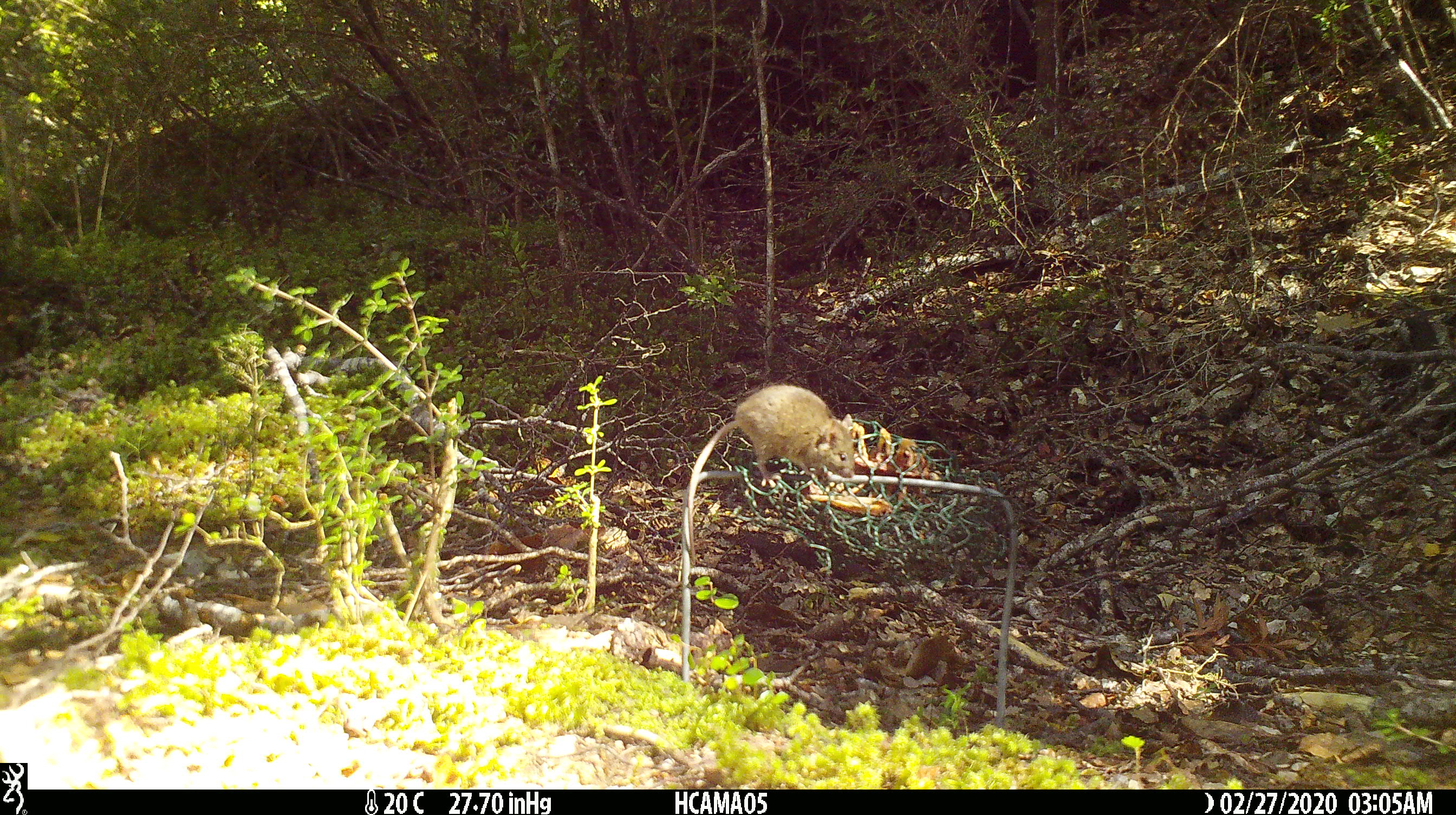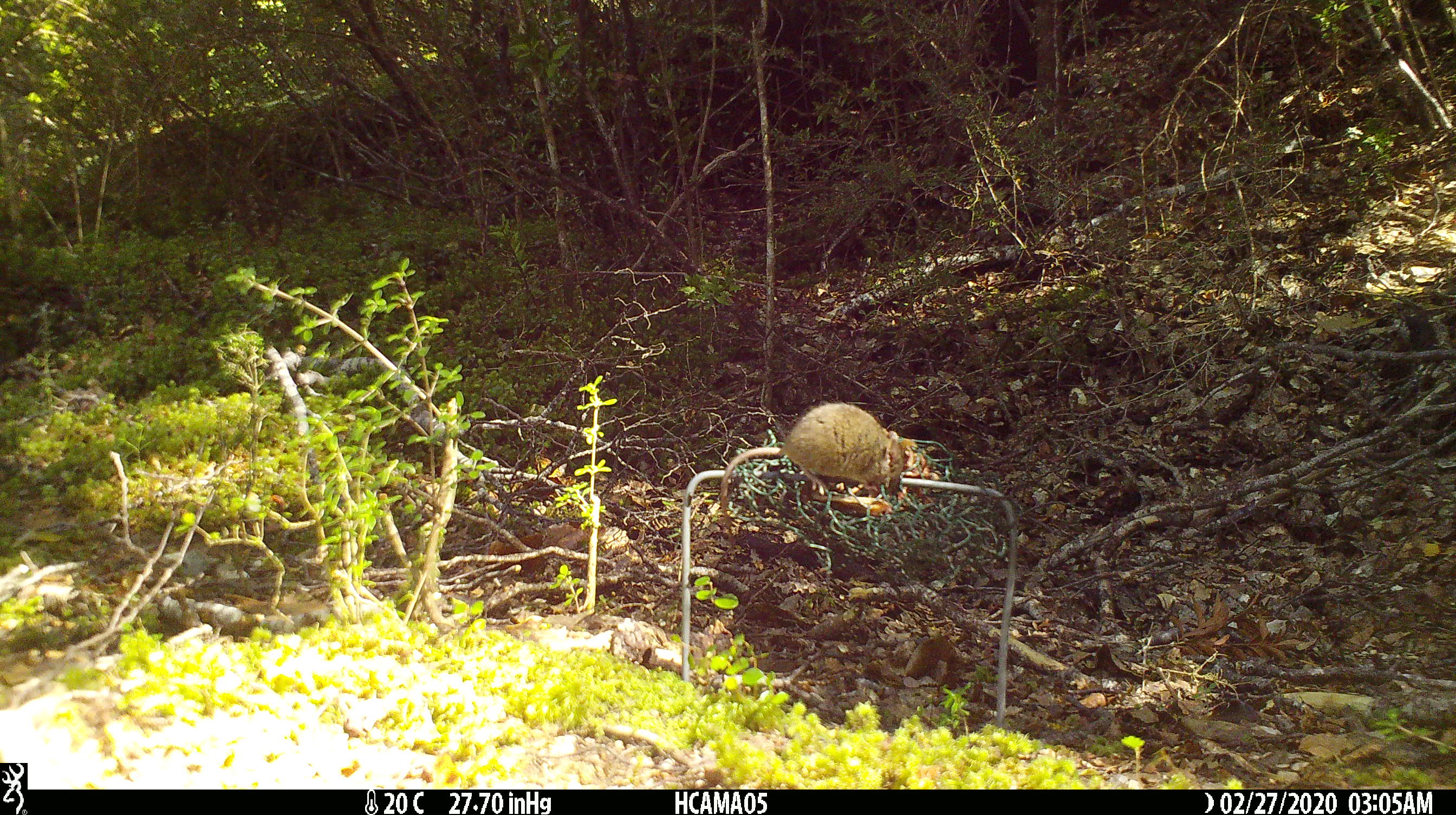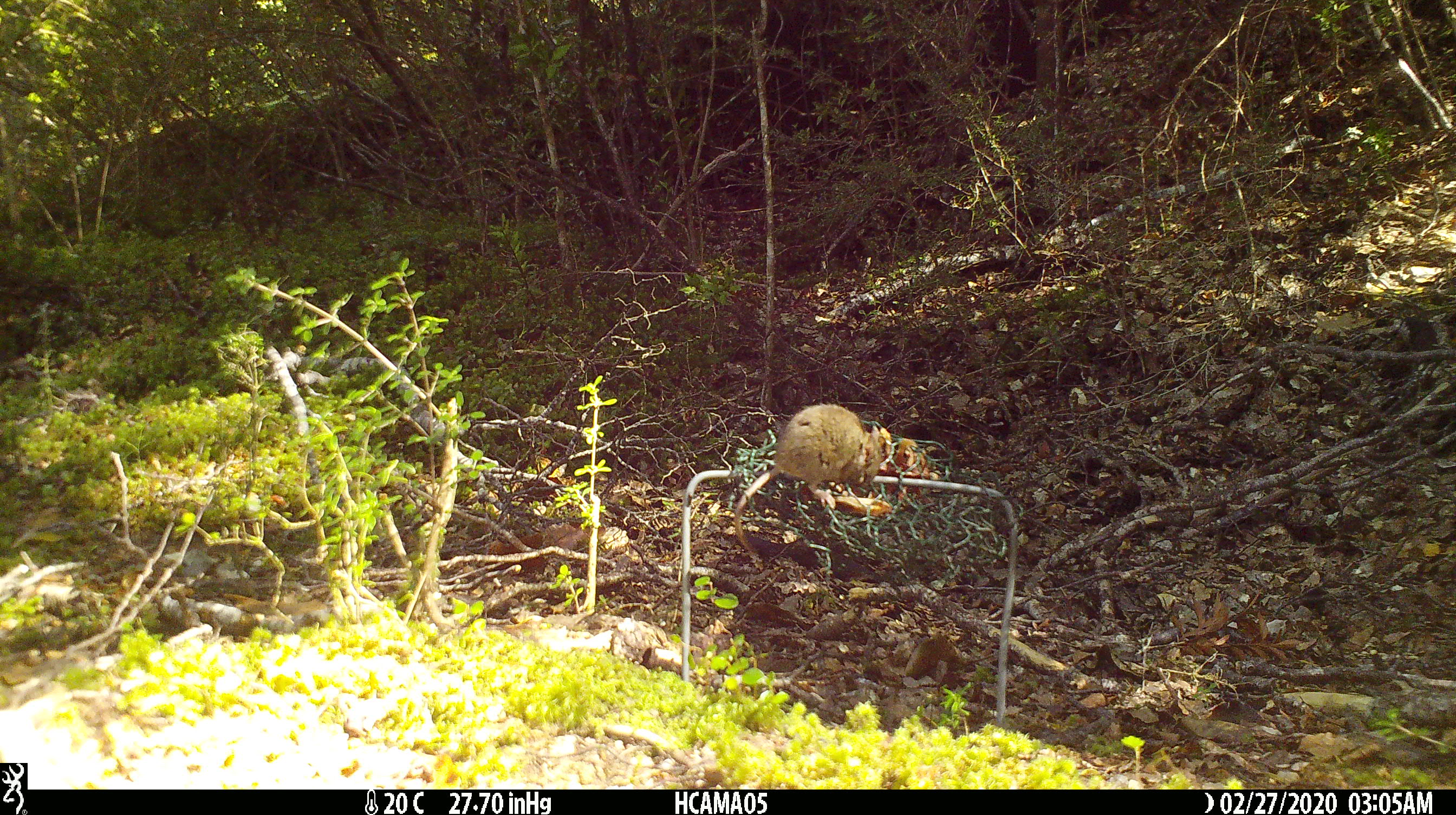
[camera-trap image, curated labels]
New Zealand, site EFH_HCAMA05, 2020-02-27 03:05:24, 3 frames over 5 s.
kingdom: Animalia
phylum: Chordata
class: Mammalia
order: Rodentia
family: Muridae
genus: Mus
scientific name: Mus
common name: mouse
Mouse (Mus).